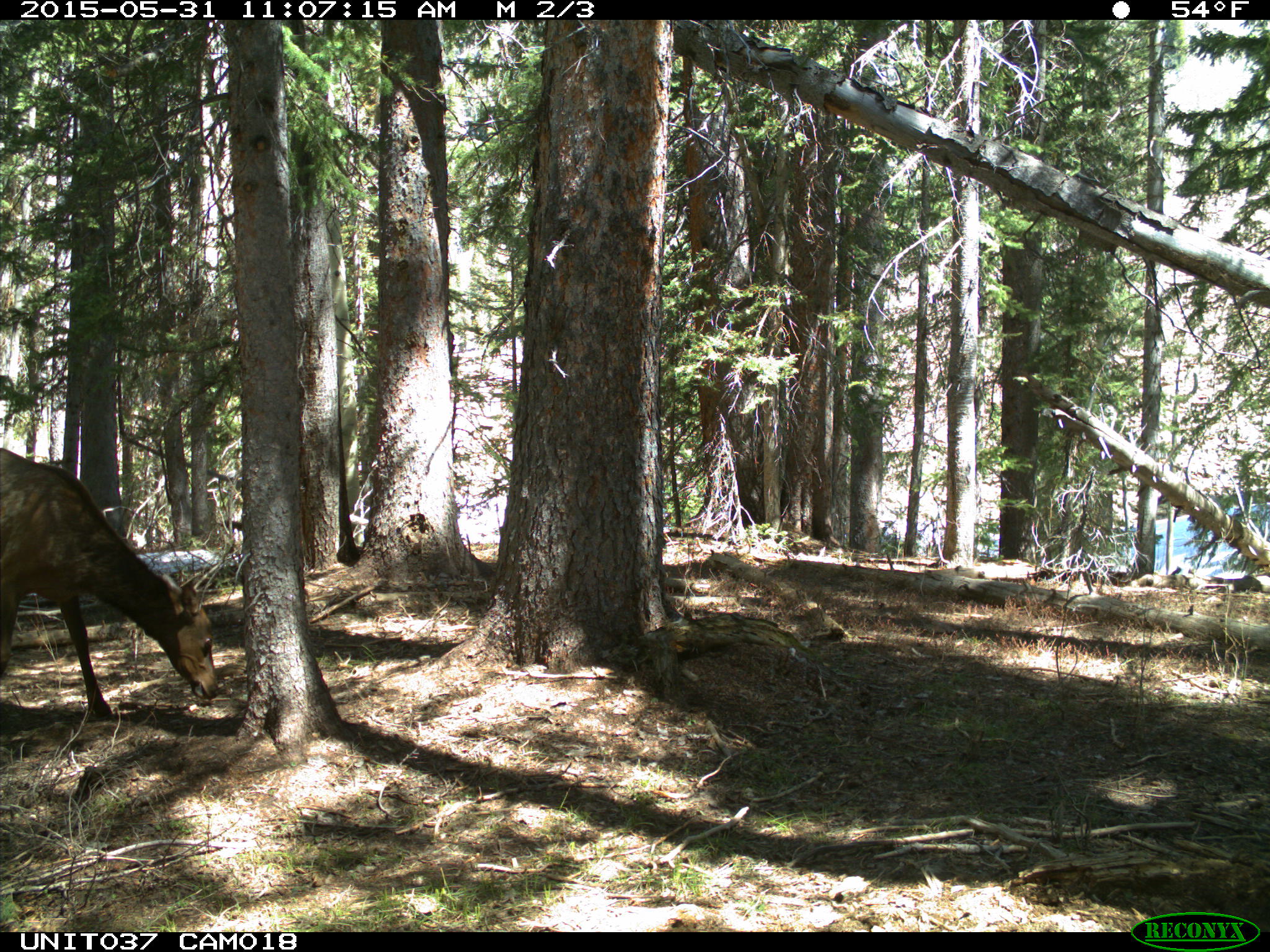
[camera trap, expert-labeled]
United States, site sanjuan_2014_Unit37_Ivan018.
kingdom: Animalia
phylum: Chordata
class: Mammalia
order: Artiodactyla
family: Cervidae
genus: Cervus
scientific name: Cervus elaphus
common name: red deer